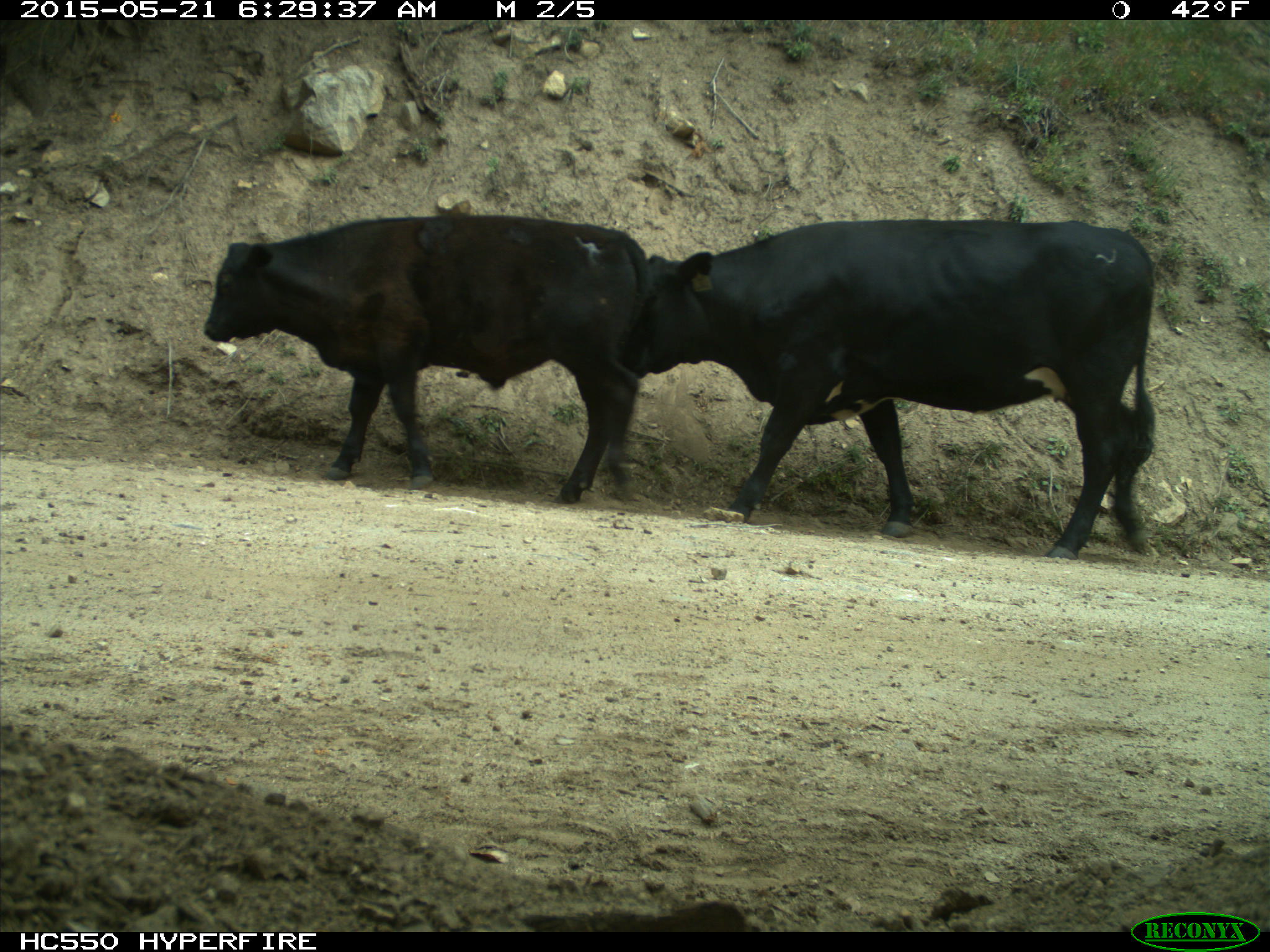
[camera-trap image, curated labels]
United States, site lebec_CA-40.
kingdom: Animalia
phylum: Chordata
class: Mammalia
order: Artiodactyla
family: Bovidae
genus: Bos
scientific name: Bos taurus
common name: domestic cow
Bos taurus (domestic cow).